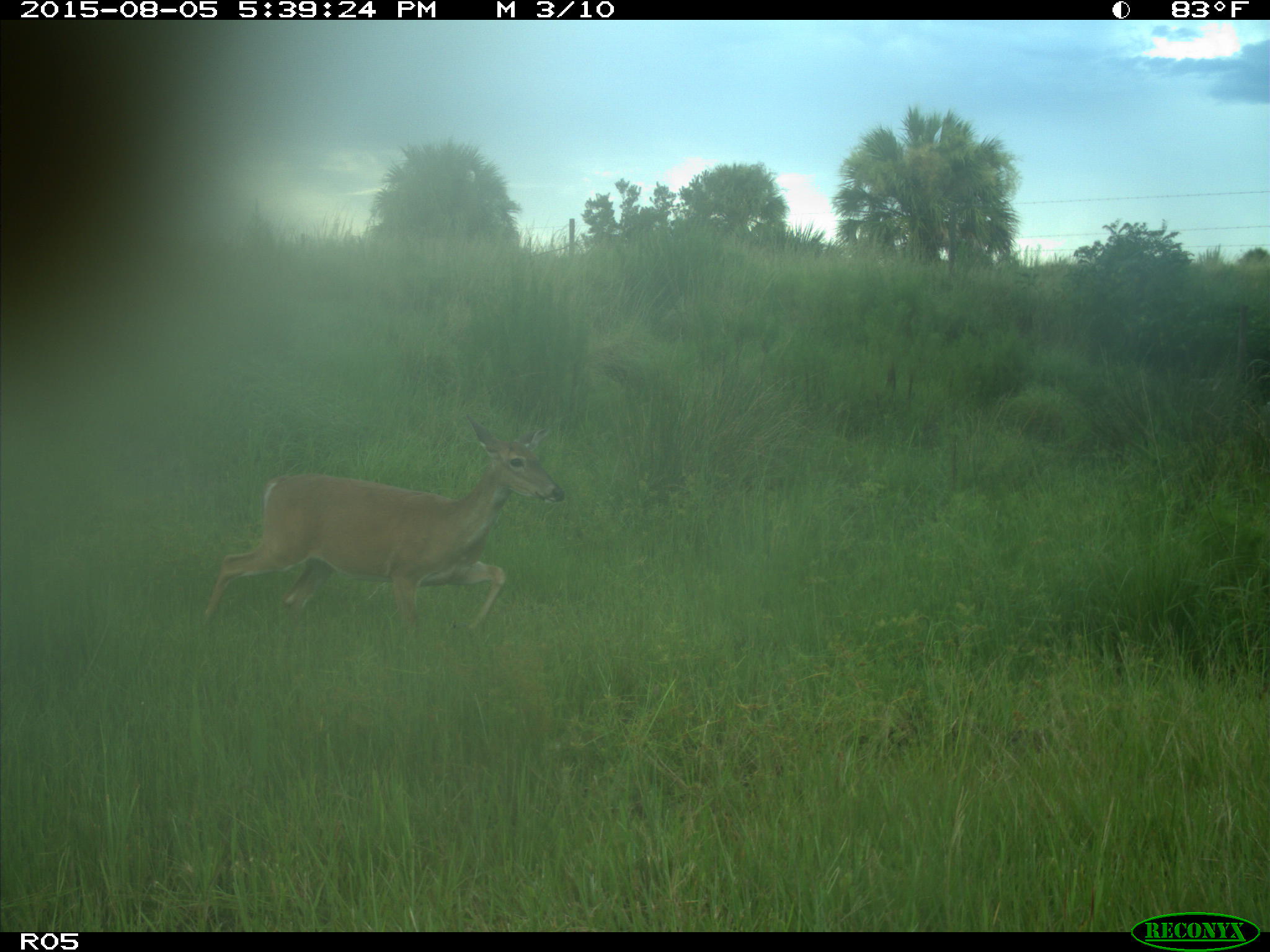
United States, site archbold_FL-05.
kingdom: Animalia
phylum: Chordata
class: Mammalia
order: Artiodactyla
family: Cervidae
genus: Odocoileus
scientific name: Odocoileus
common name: deer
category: unidentified deer